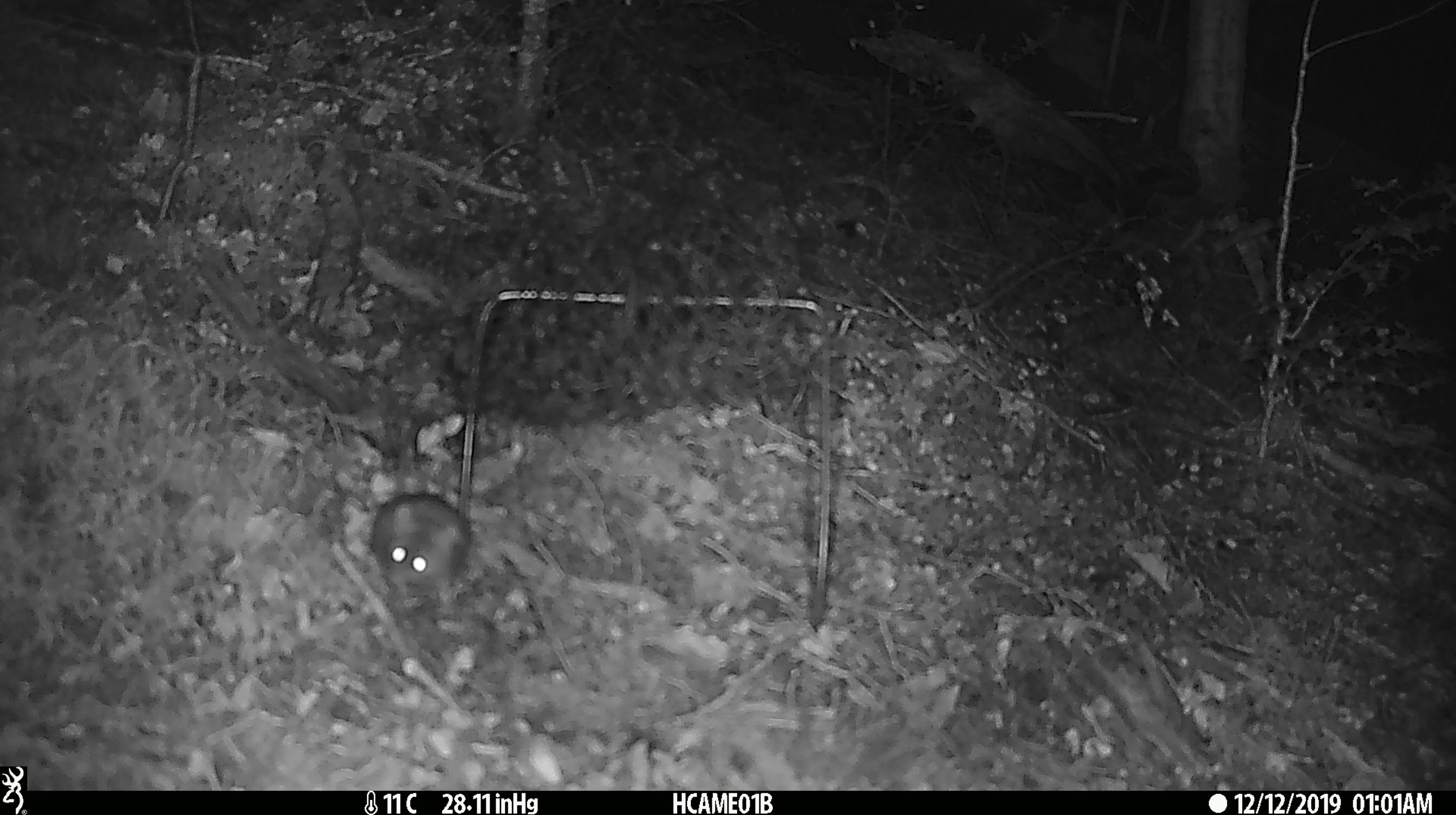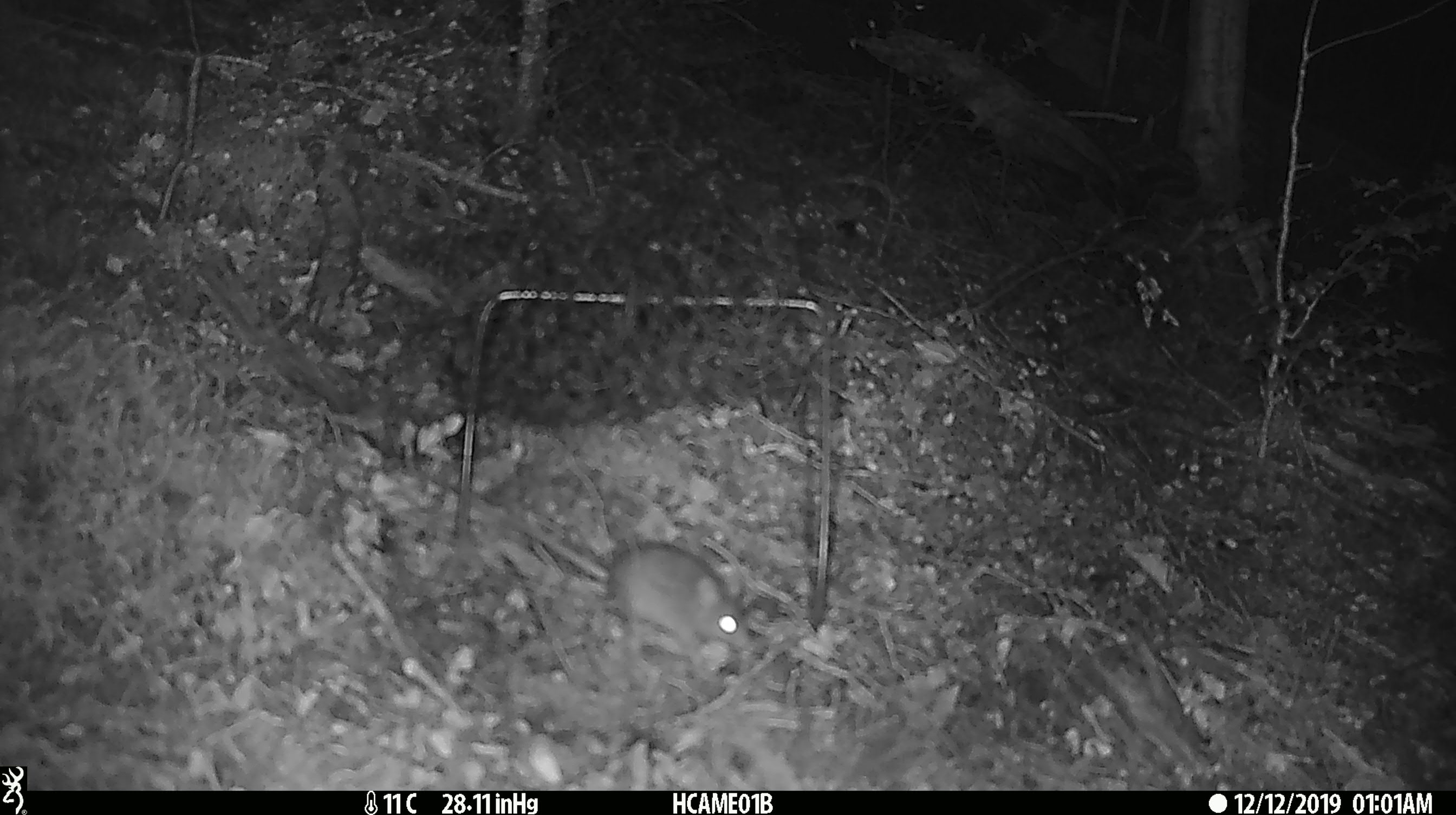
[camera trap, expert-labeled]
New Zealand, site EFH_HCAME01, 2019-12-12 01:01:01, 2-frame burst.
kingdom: Animalia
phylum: Chordata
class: Mammalia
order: Rodentia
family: Muridae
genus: Mus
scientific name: Mus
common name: mouse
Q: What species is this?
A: Mouse (Mus).